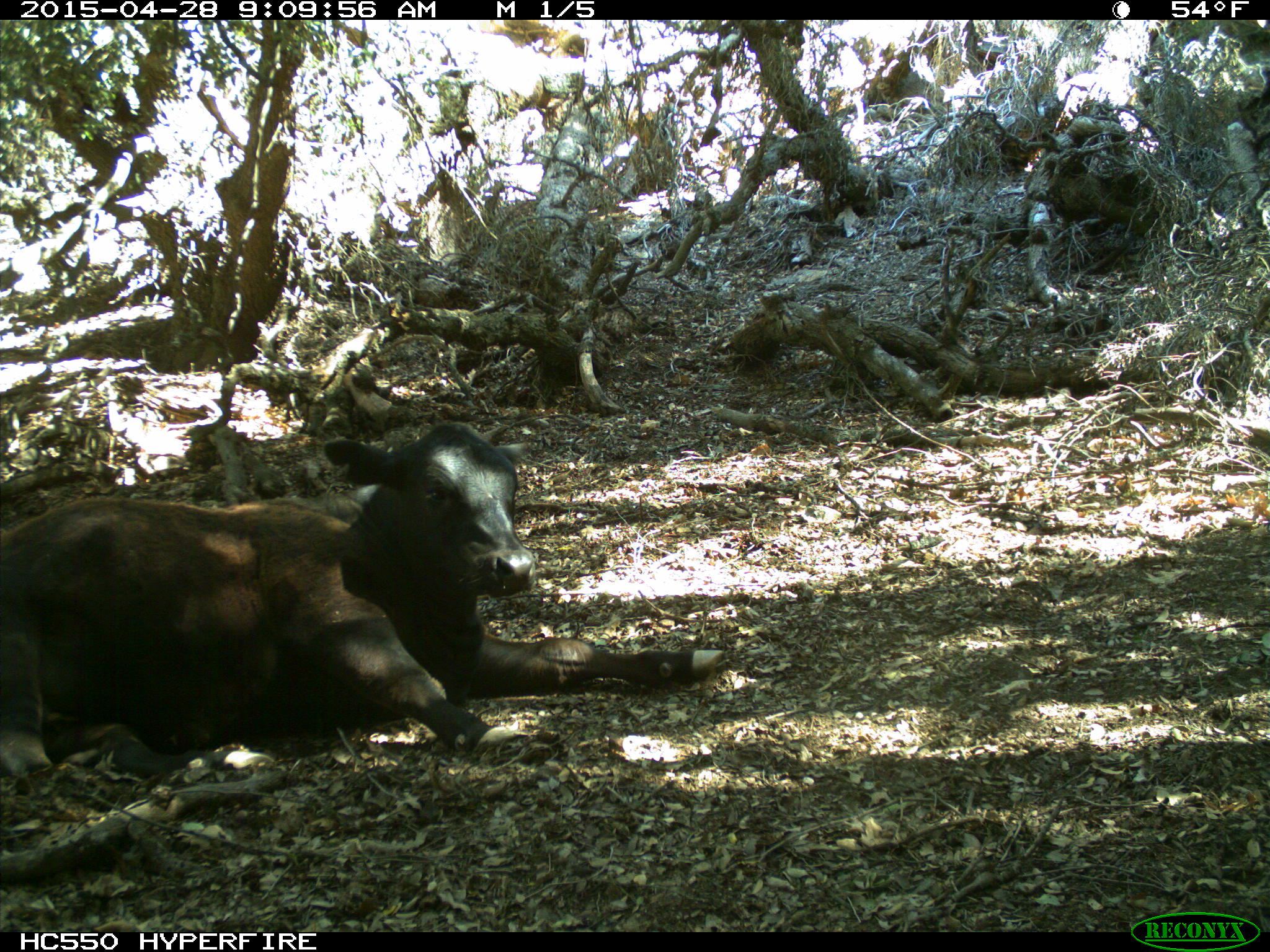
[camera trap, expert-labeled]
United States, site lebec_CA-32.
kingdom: Animalia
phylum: Chordata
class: Mammalia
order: Artiodactyla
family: Bovidae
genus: Bos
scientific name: Bos taurus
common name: domestic cow